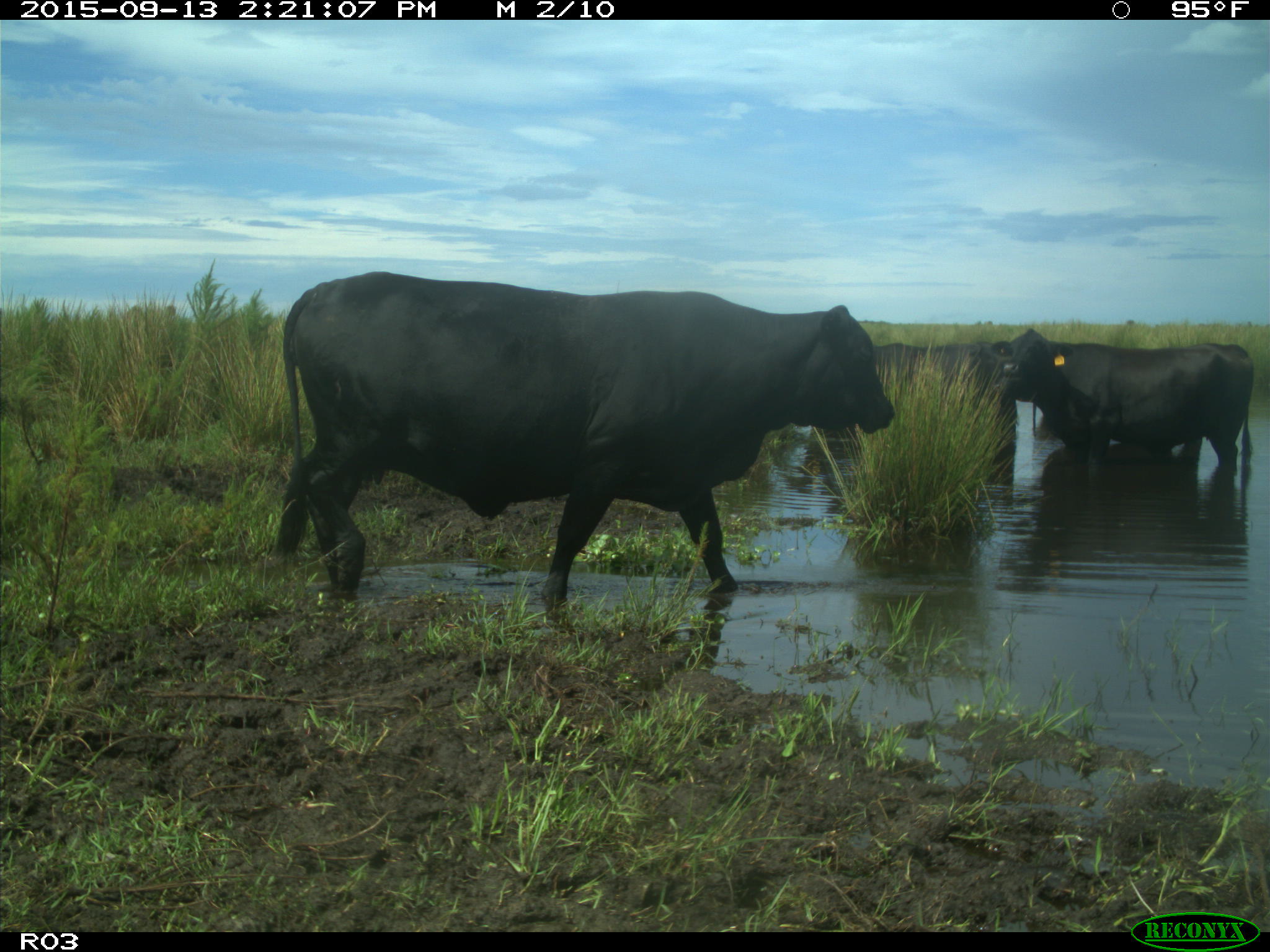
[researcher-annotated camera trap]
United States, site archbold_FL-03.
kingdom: Animalia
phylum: Chordata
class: Mammalia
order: Artiodactyla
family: Bovidae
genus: Bos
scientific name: Bos taurus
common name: domestic cow